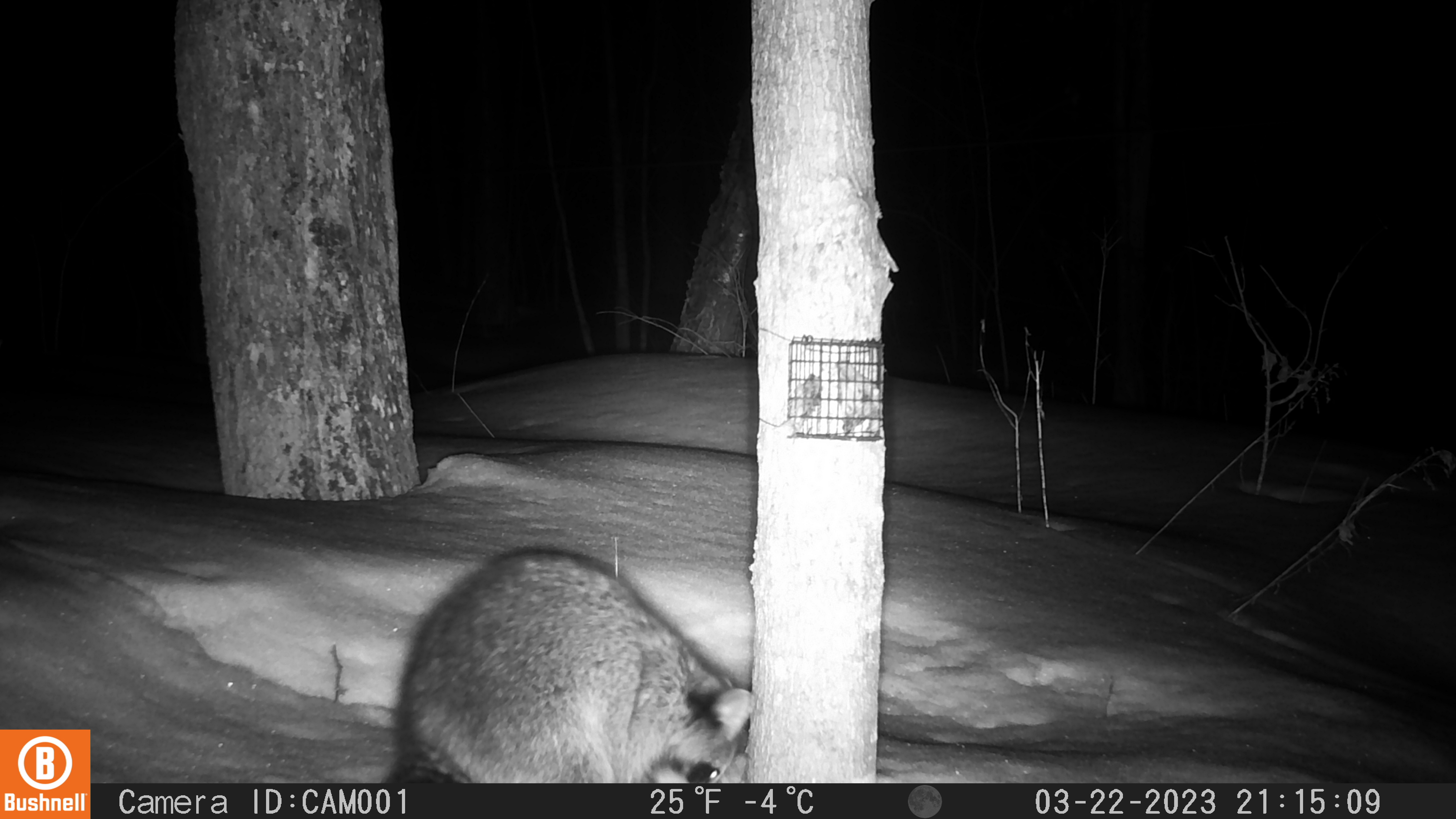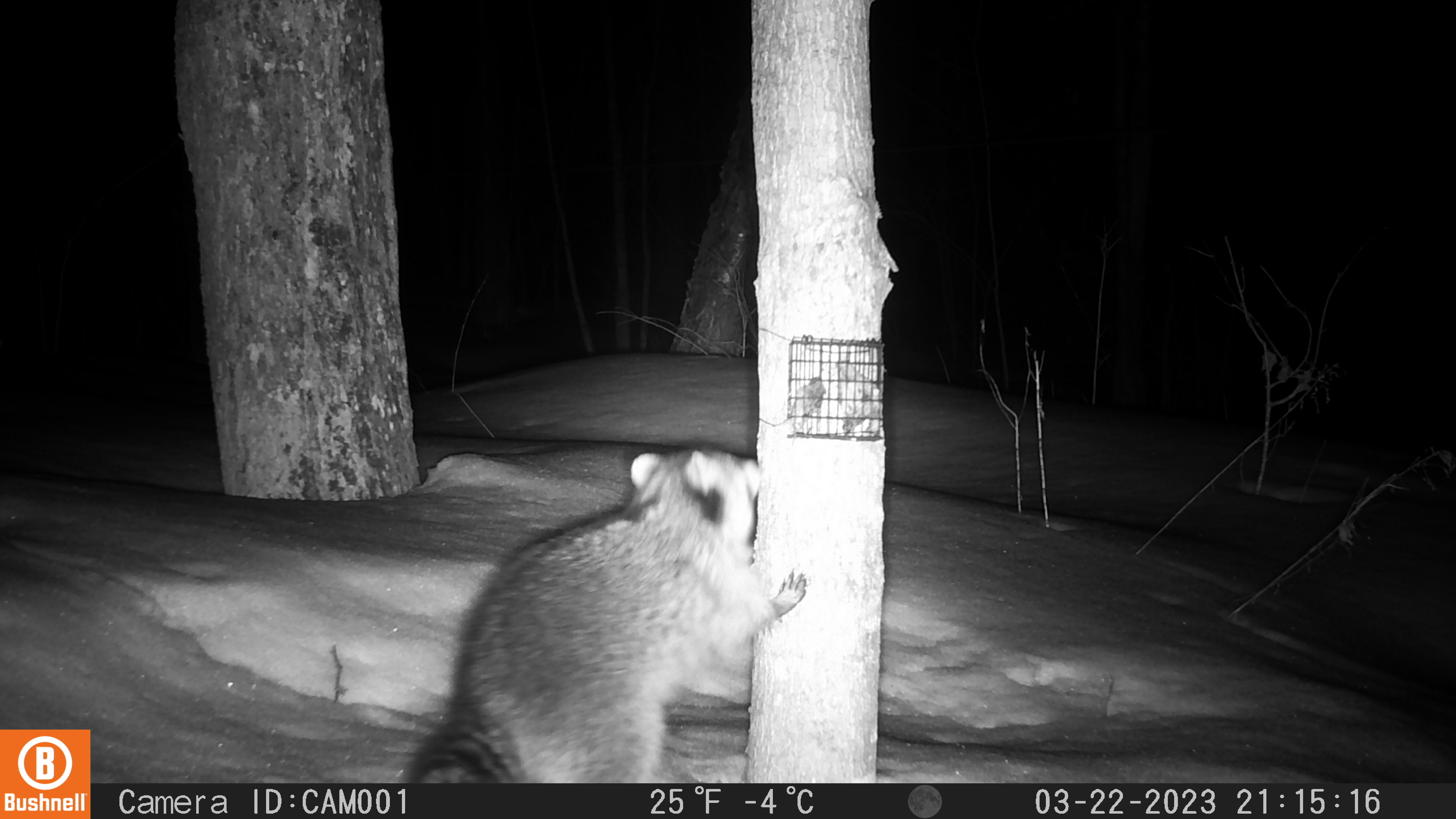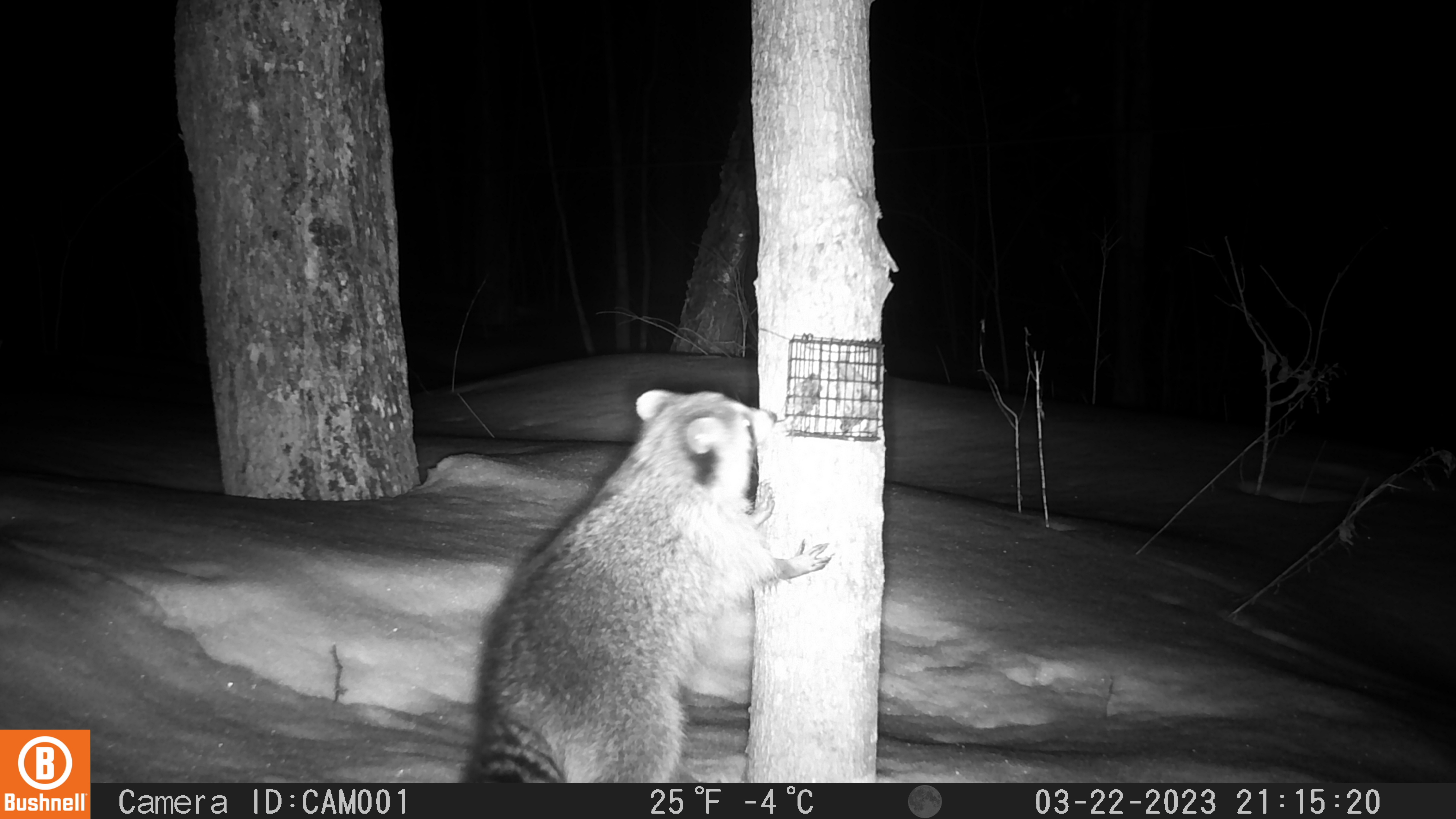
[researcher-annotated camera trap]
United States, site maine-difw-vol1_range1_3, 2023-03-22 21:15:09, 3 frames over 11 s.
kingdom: Animalia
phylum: Chordata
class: Mammalia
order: Carnivora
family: Procyonidae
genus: Procyon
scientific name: Procyon lotor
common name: raccoon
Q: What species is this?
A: Raccoon (Procyon lotor).